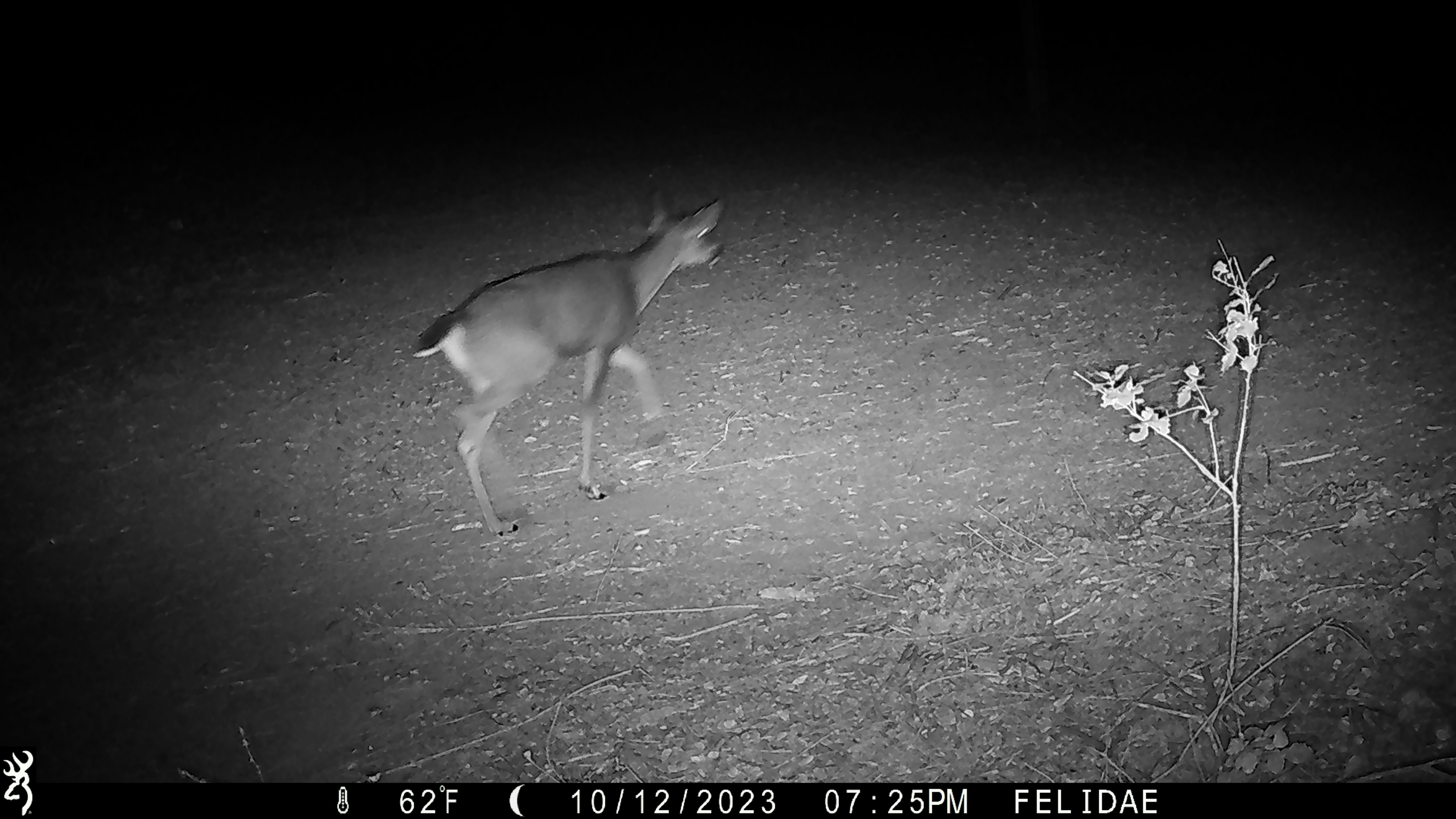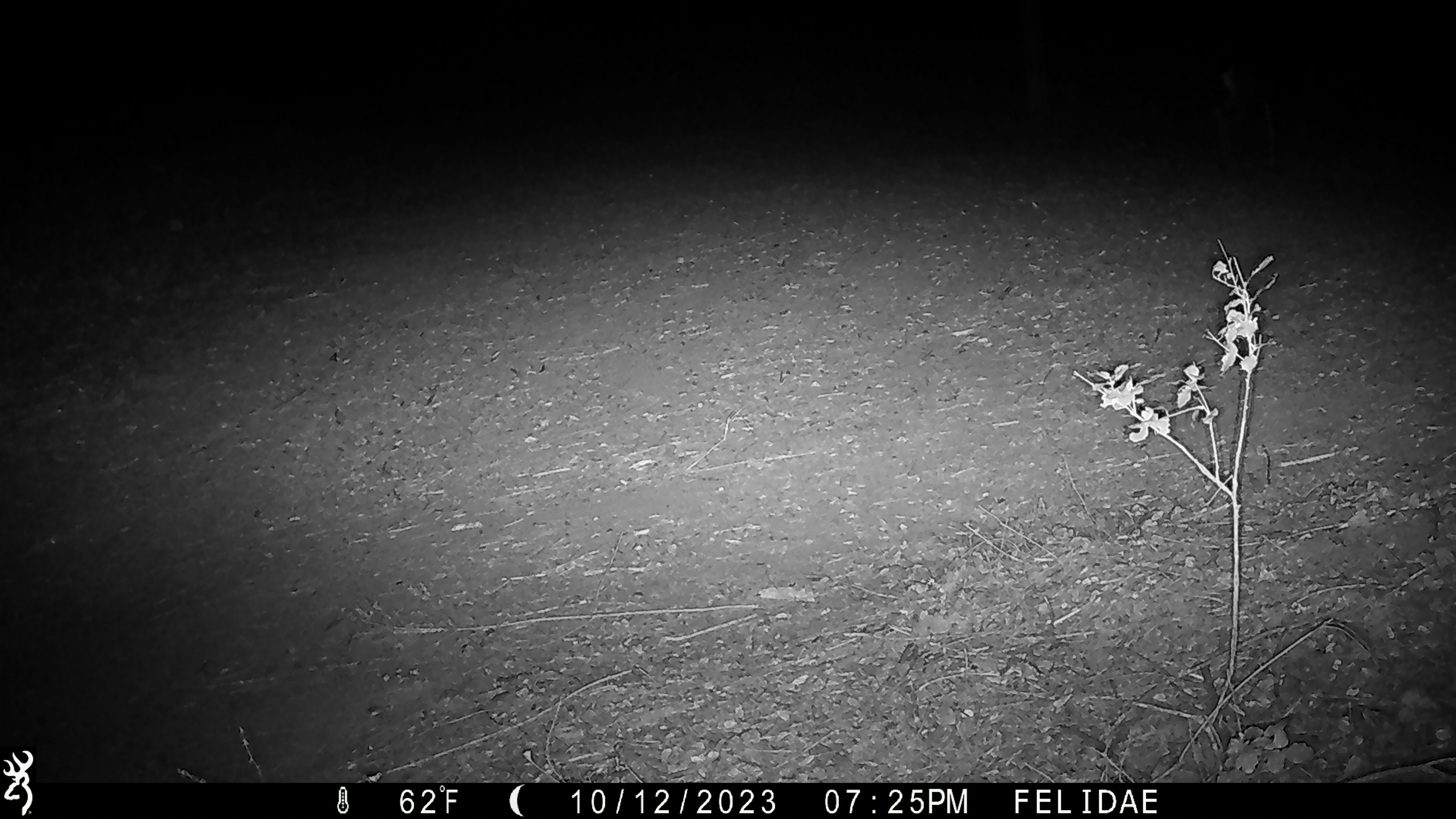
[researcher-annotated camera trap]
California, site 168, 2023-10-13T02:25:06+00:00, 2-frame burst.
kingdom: Animalia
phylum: Chordata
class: Mammalia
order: Artiodactyla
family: Cervidae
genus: Odocoileus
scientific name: Odocoileus hemionus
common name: mule deer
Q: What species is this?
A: Mule deer (Odocoileus hemionus).